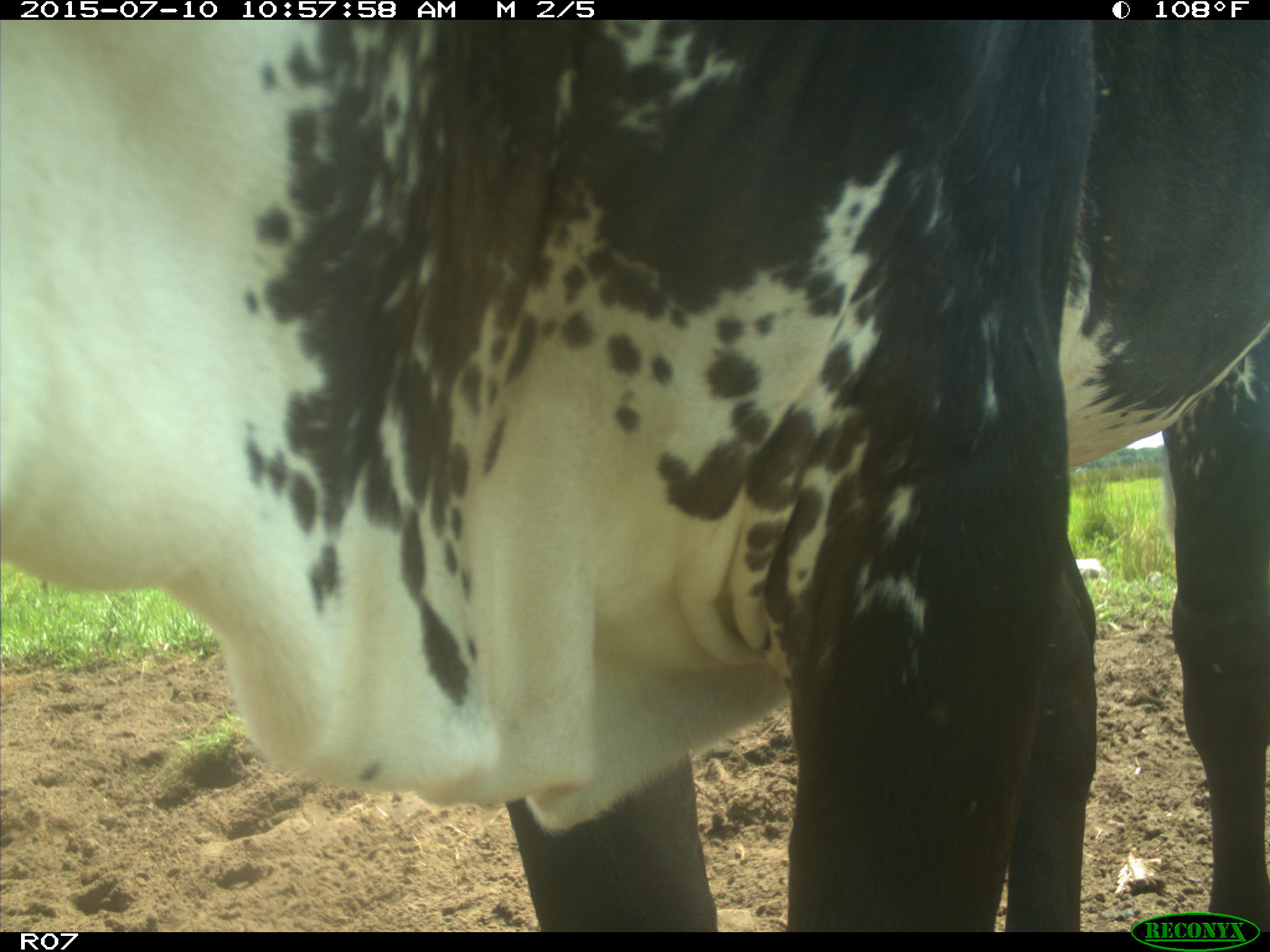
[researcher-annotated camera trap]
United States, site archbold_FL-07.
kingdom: Animalia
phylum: Chordata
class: Mammalia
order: Artiodactyla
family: Bovidae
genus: Bos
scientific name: Bos taurus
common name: domestic cow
Bos taurus (domestic cow).